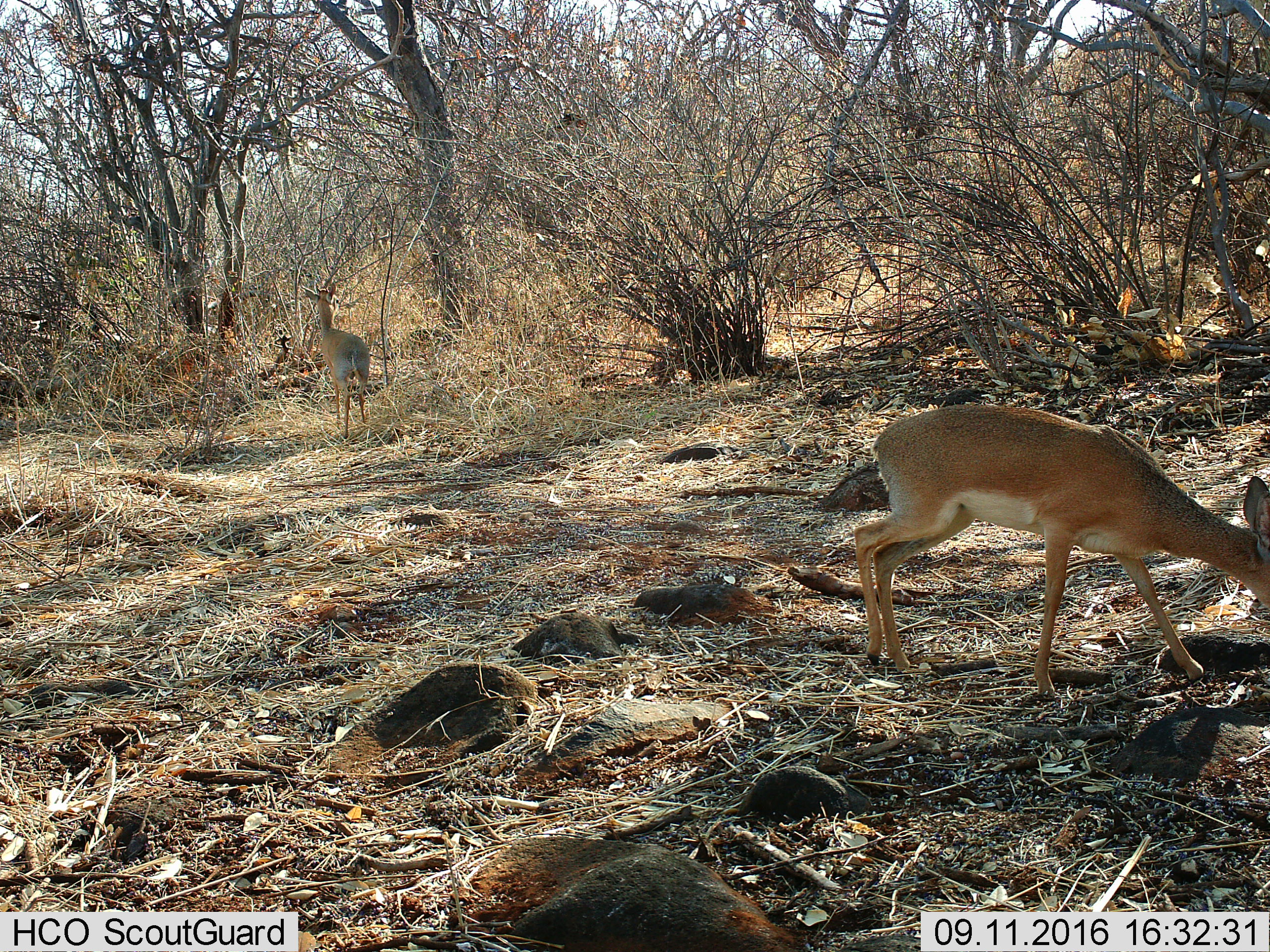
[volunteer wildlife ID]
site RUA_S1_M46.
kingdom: Animalia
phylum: Chordata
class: Mammalia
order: Artiodactyla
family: Bovidae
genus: Madoqua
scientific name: Madoqua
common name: dik-dik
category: dikdik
Dikdik (dik-dik) (Madoqua), count 2. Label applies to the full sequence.